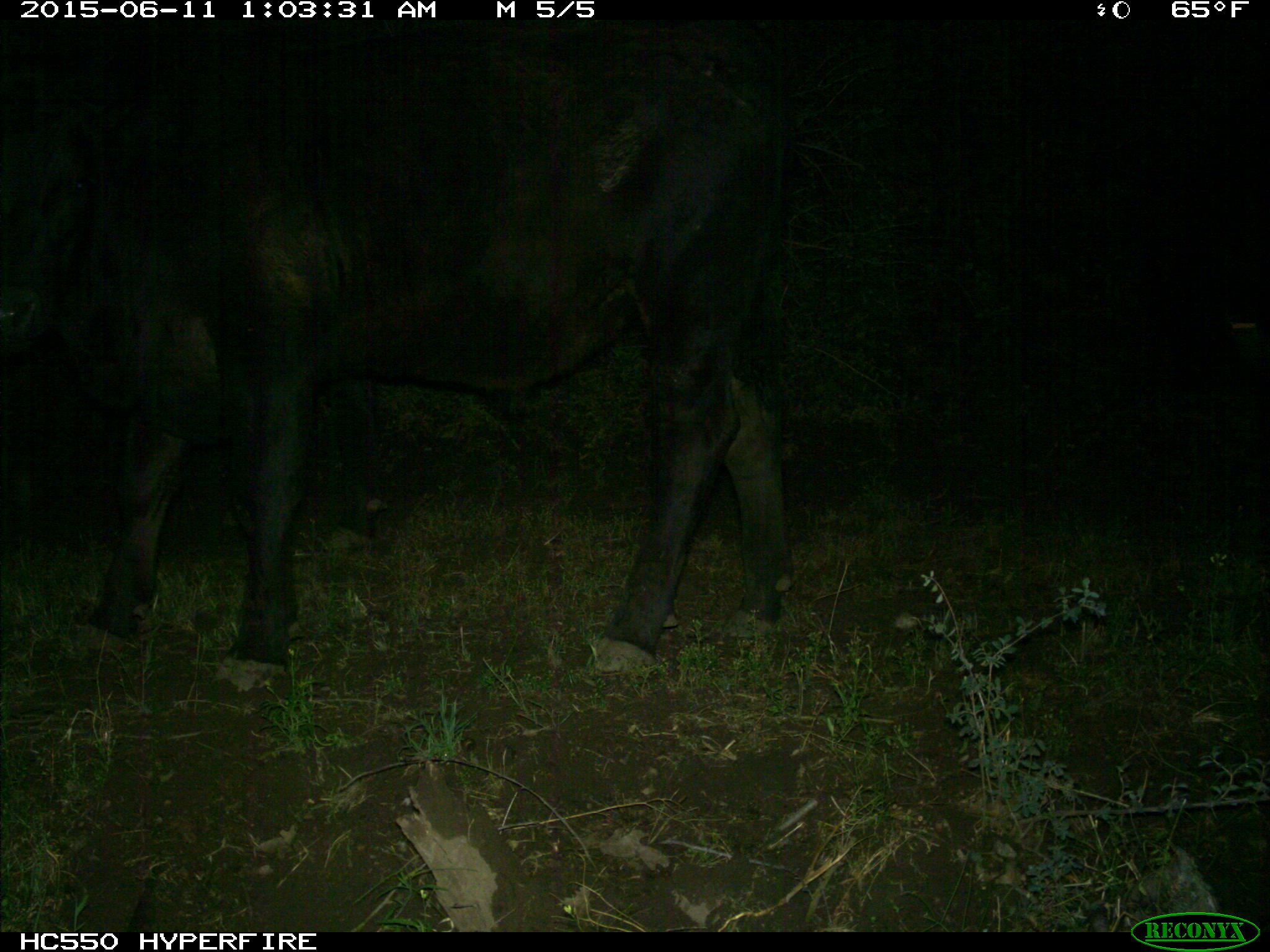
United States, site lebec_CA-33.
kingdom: Animalia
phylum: Chordata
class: Mammalia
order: Artiodactyla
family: Bovidae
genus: Bos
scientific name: Bos taurus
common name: domestic cow